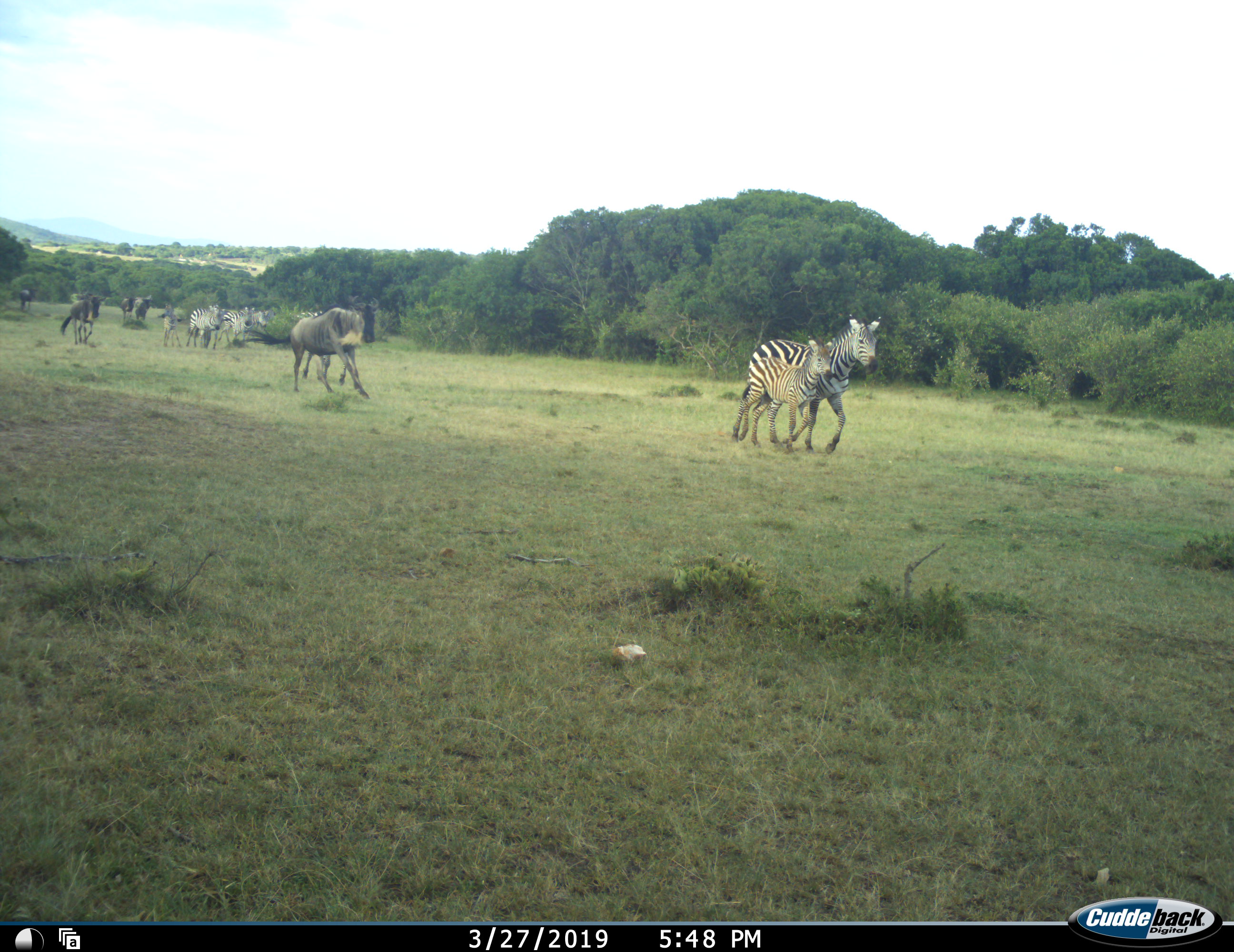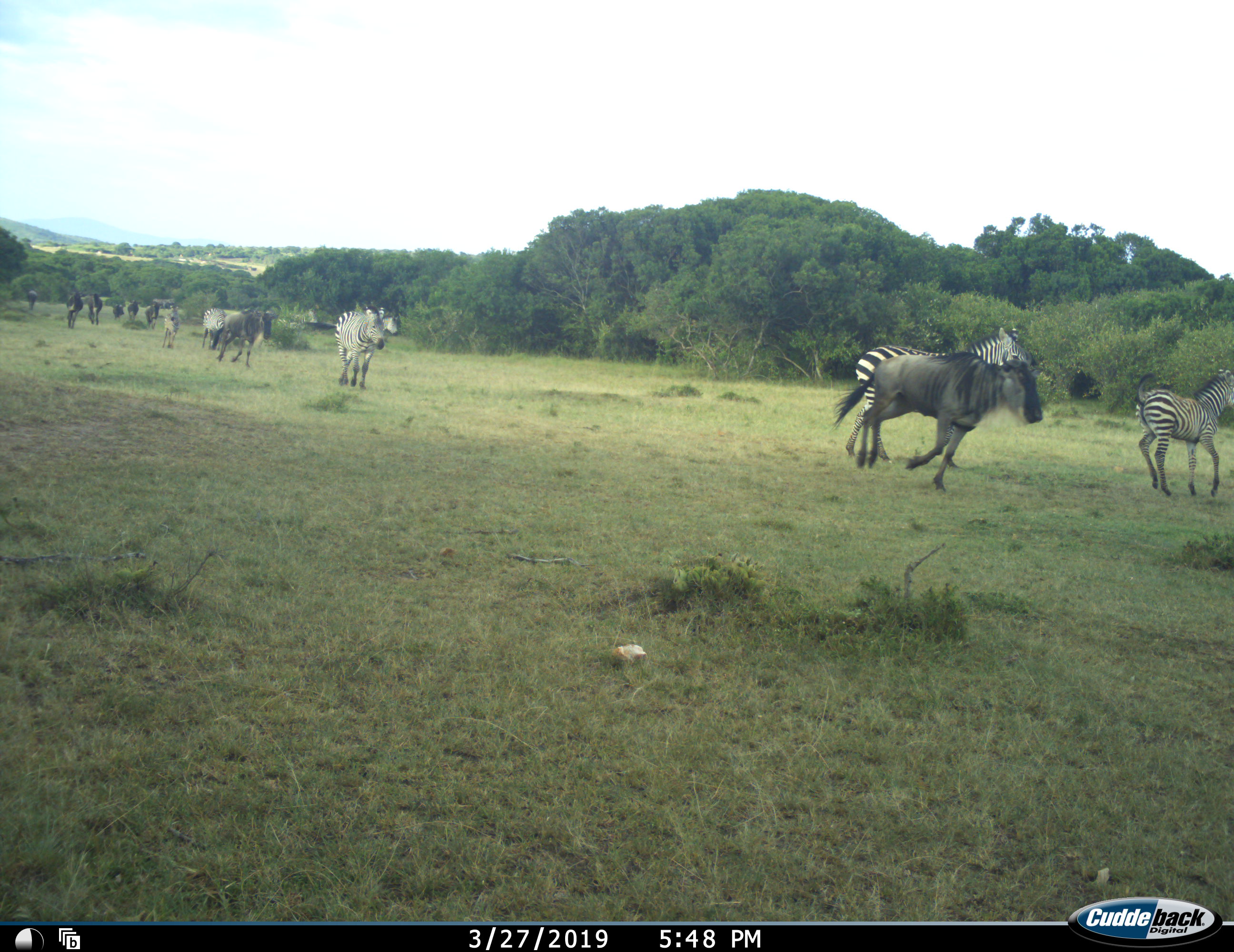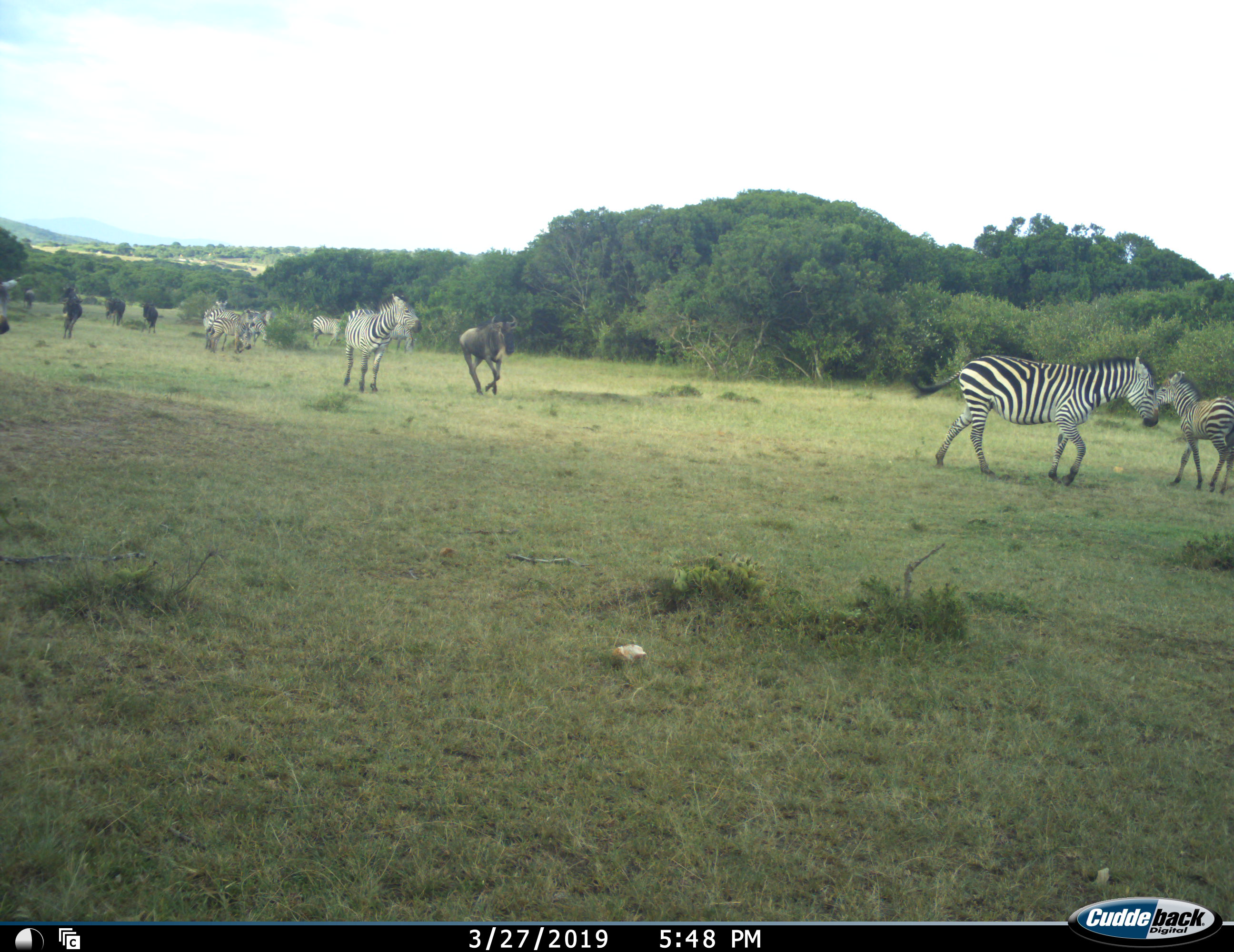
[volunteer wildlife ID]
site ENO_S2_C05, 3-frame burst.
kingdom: Animalia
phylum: Chordata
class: Mammalia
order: Artiodactyla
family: Bovidae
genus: Connochaetes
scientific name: Connochaetes taurinus taurinus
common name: blue wildebeest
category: wildebeestblue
Wildebeestblue (blue wildebeest) (Connochaetes taurinus taurinus), count 8. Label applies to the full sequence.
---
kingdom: Animalia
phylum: Chordata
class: Mammalia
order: Perissodactyla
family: Equidae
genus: Equus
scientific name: Equus quagga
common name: plains zebra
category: zebraplains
Zebraplains (plains zebra) (Equus quagga), count 8. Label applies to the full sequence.